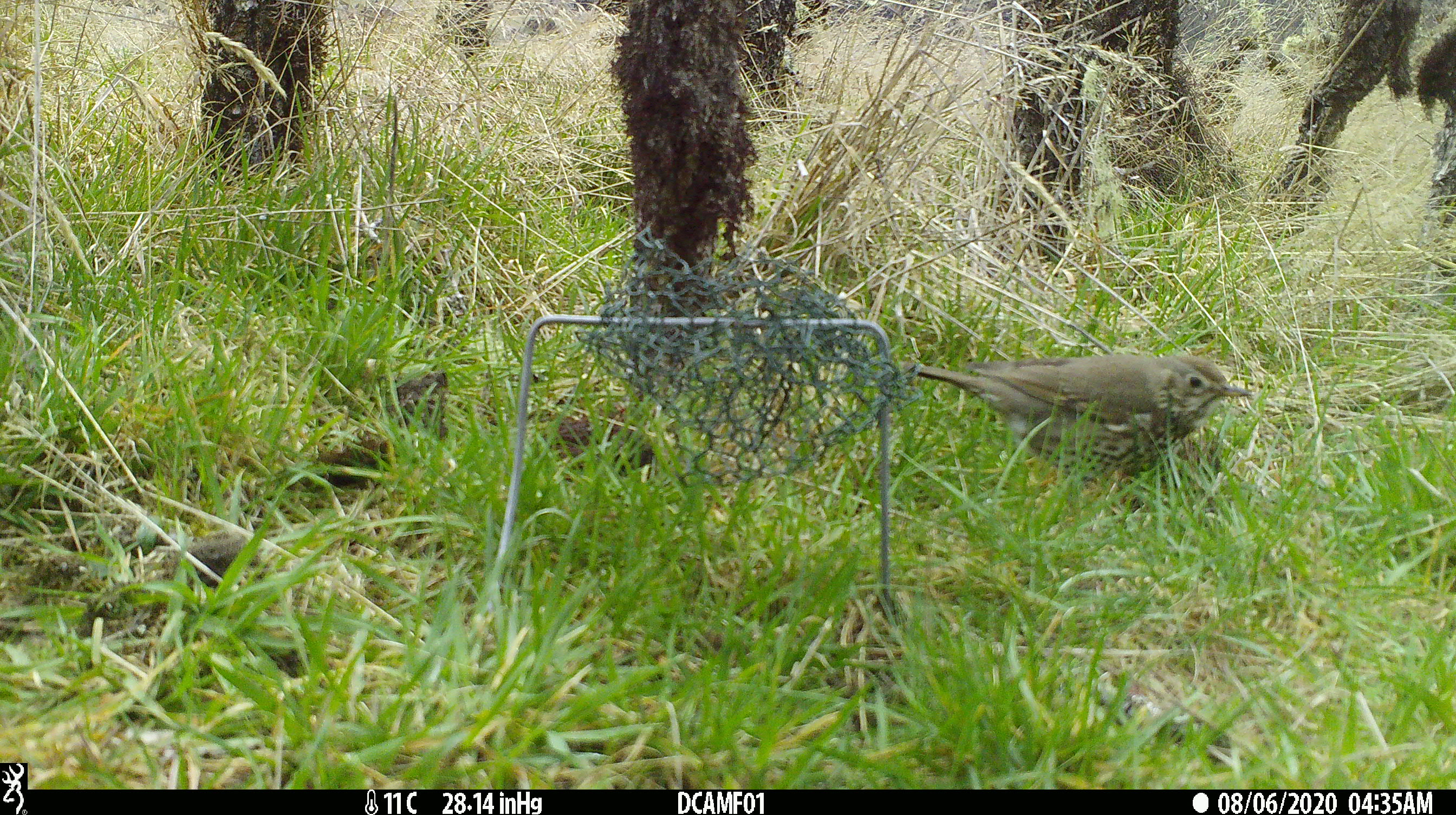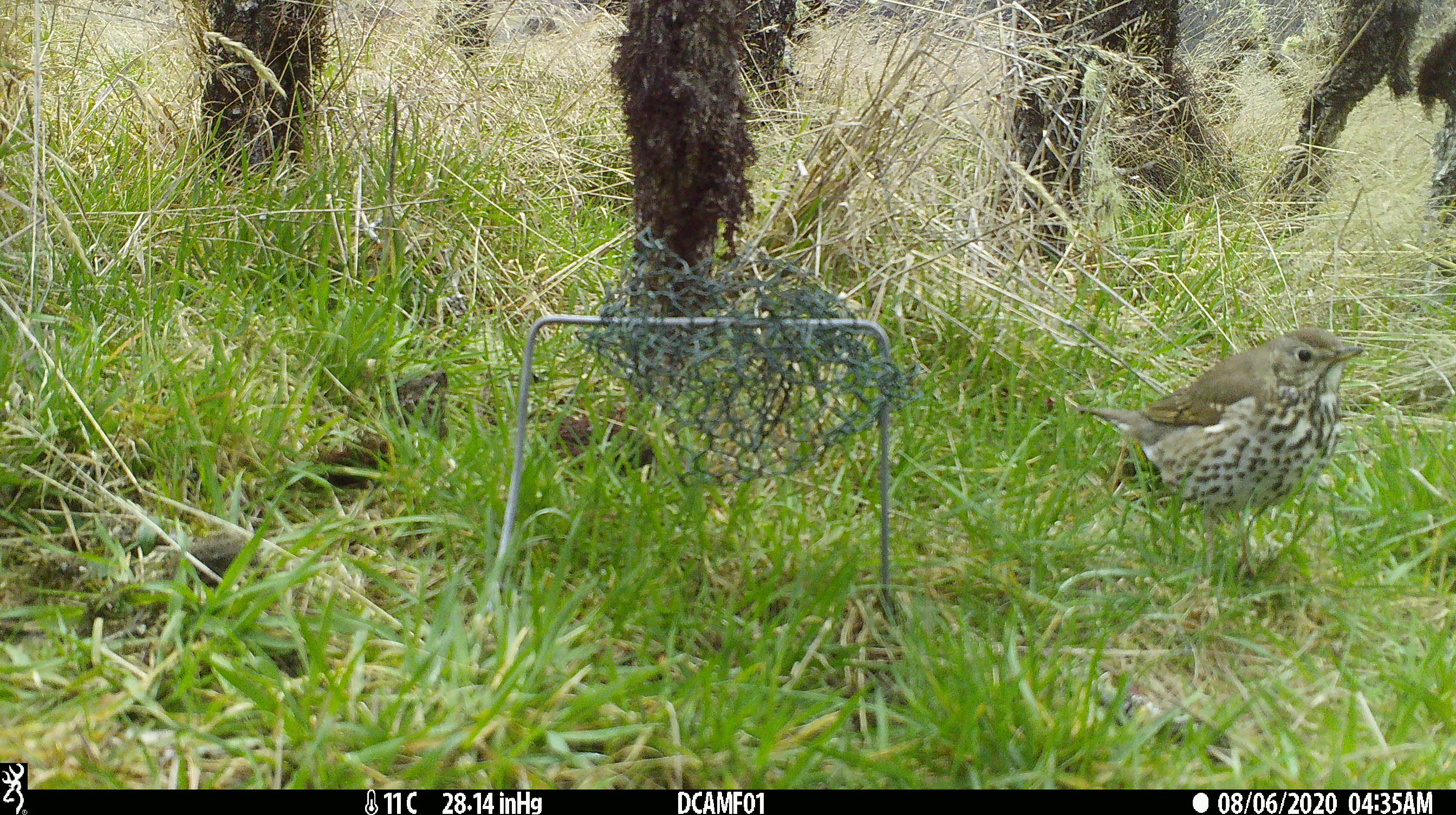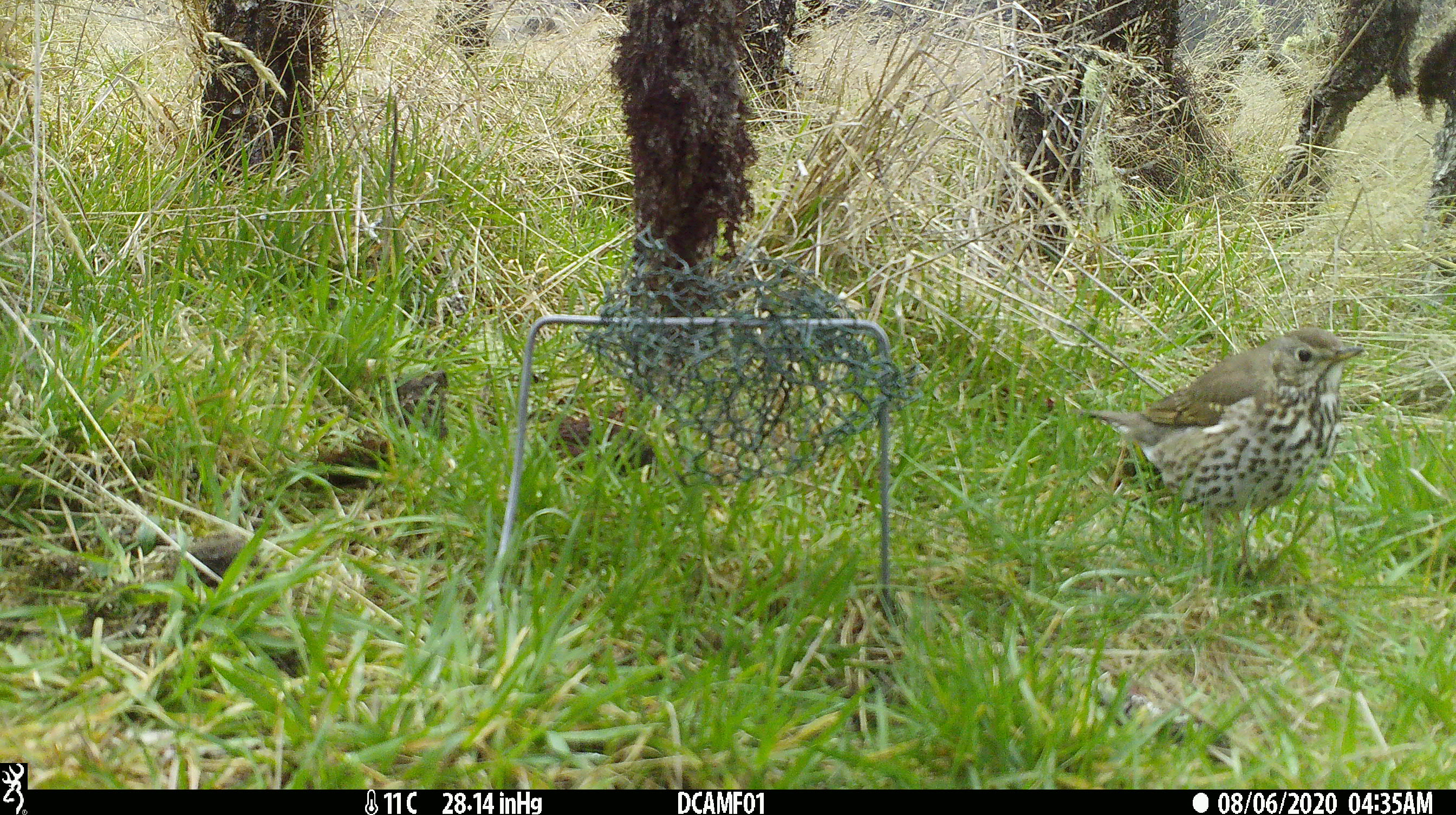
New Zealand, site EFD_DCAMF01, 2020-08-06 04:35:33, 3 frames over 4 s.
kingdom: Animalia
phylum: Chordata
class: Aves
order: Passeriformes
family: Turdidae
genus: Turdus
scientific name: Turdus philomelos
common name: song thrush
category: thrush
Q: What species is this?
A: Thrush (song thrush) (Turdus philomelos).